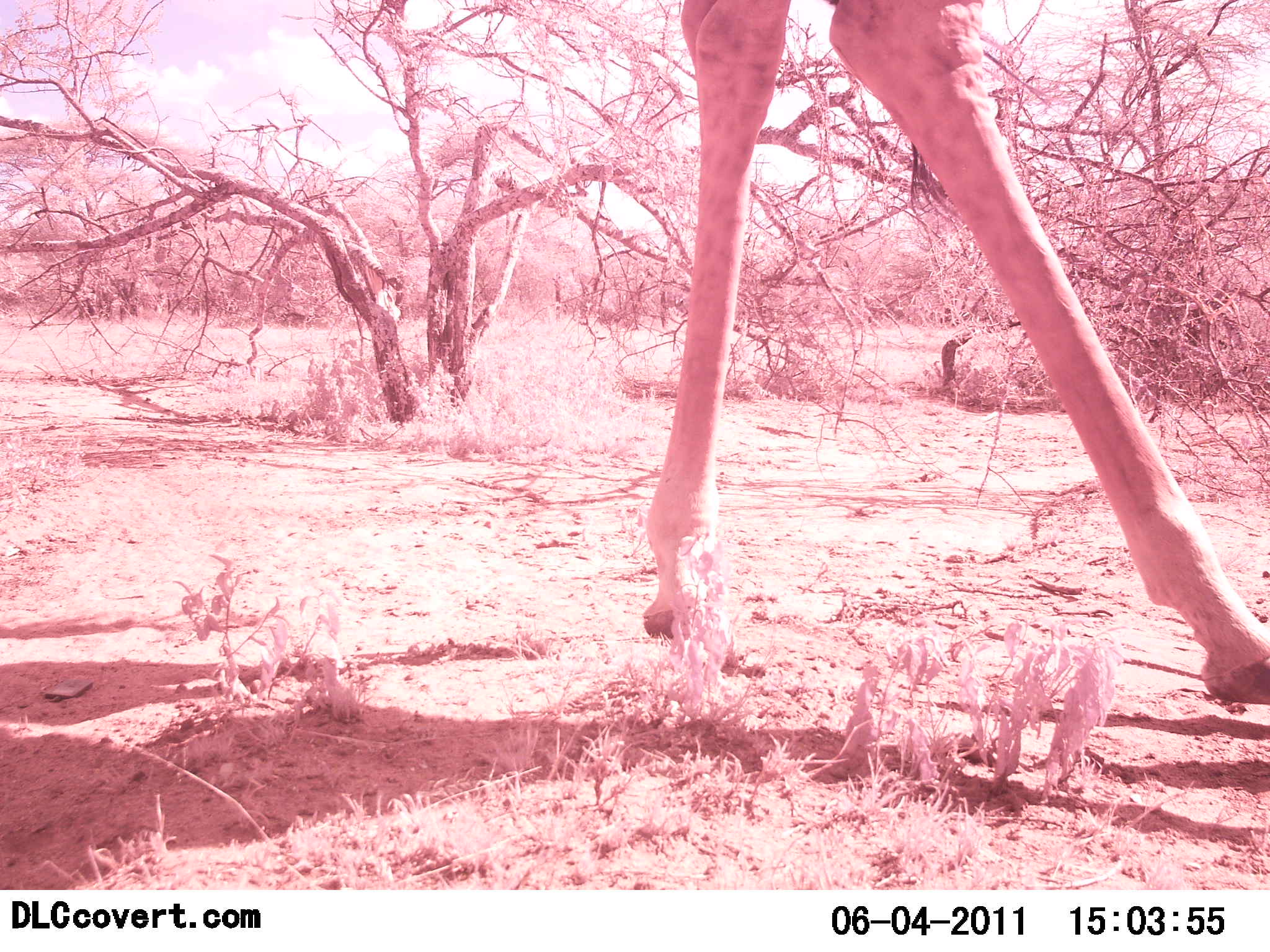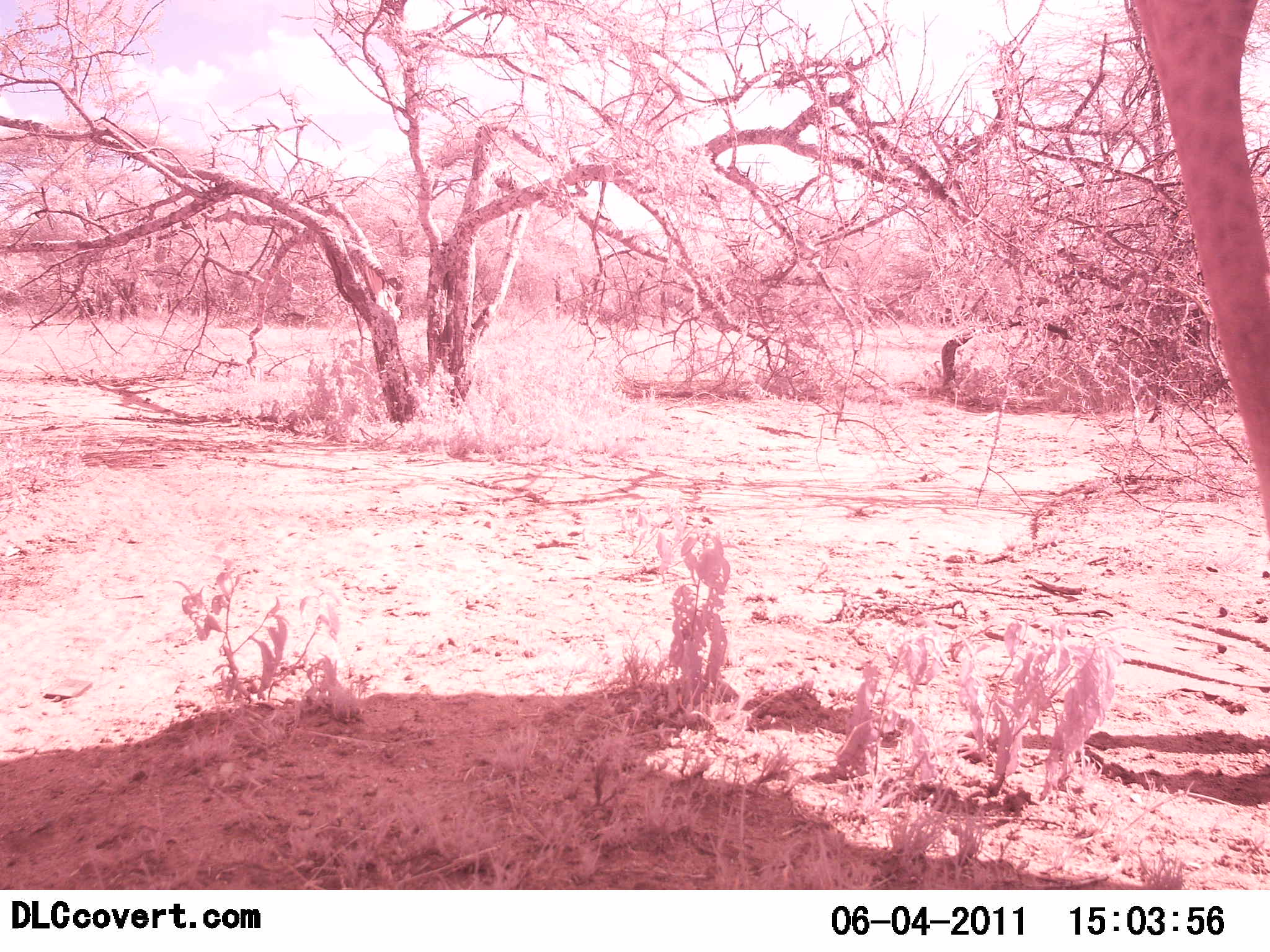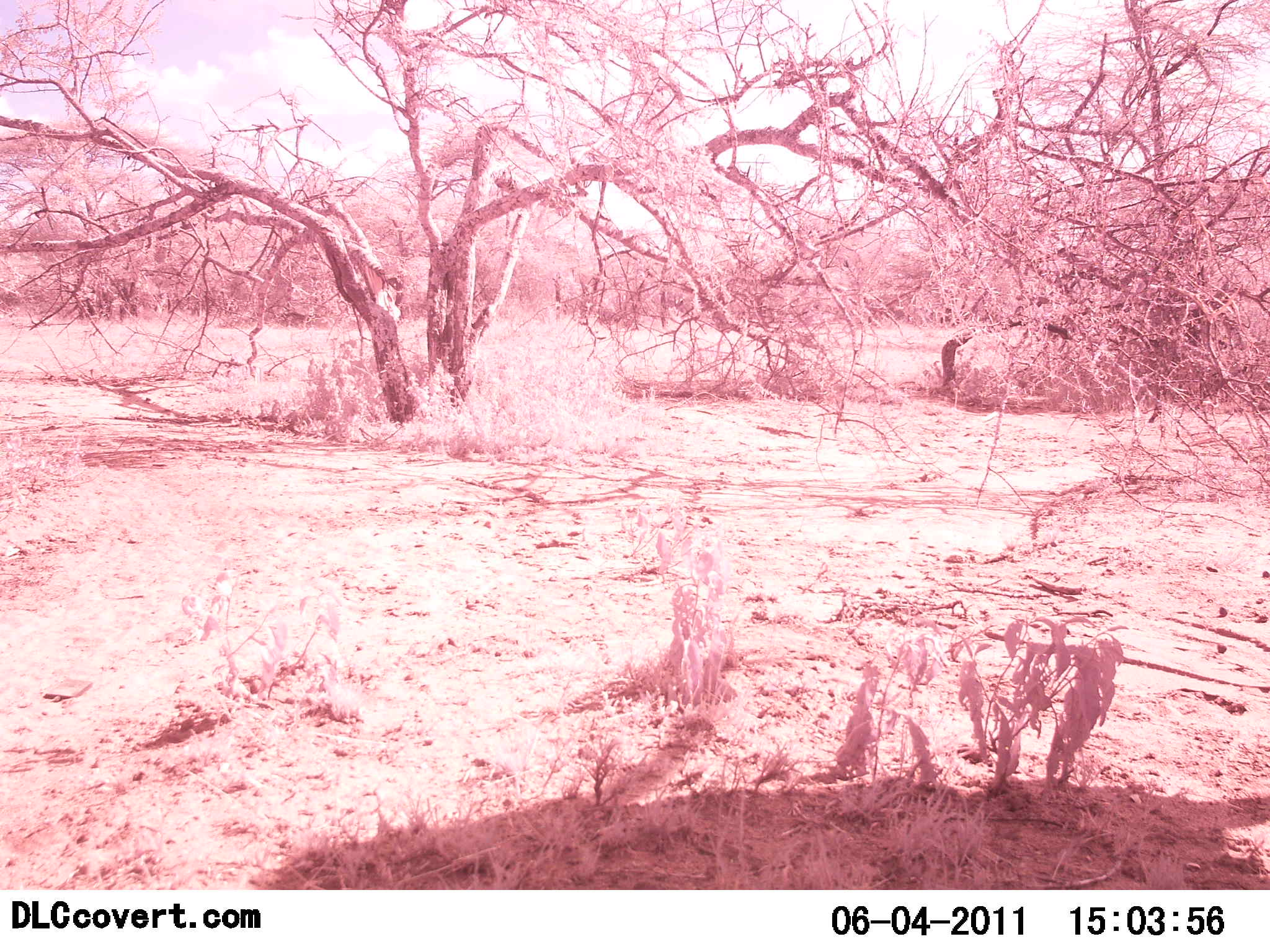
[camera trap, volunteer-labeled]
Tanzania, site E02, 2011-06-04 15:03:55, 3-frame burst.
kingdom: Animalia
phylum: Chordata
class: Mammalia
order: Artiodactyla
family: Giraffidae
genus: Giraffa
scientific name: Giraffa camelopardalis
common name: giraffe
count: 1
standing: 0%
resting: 0%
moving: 100%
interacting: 0%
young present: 0%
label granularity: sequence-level